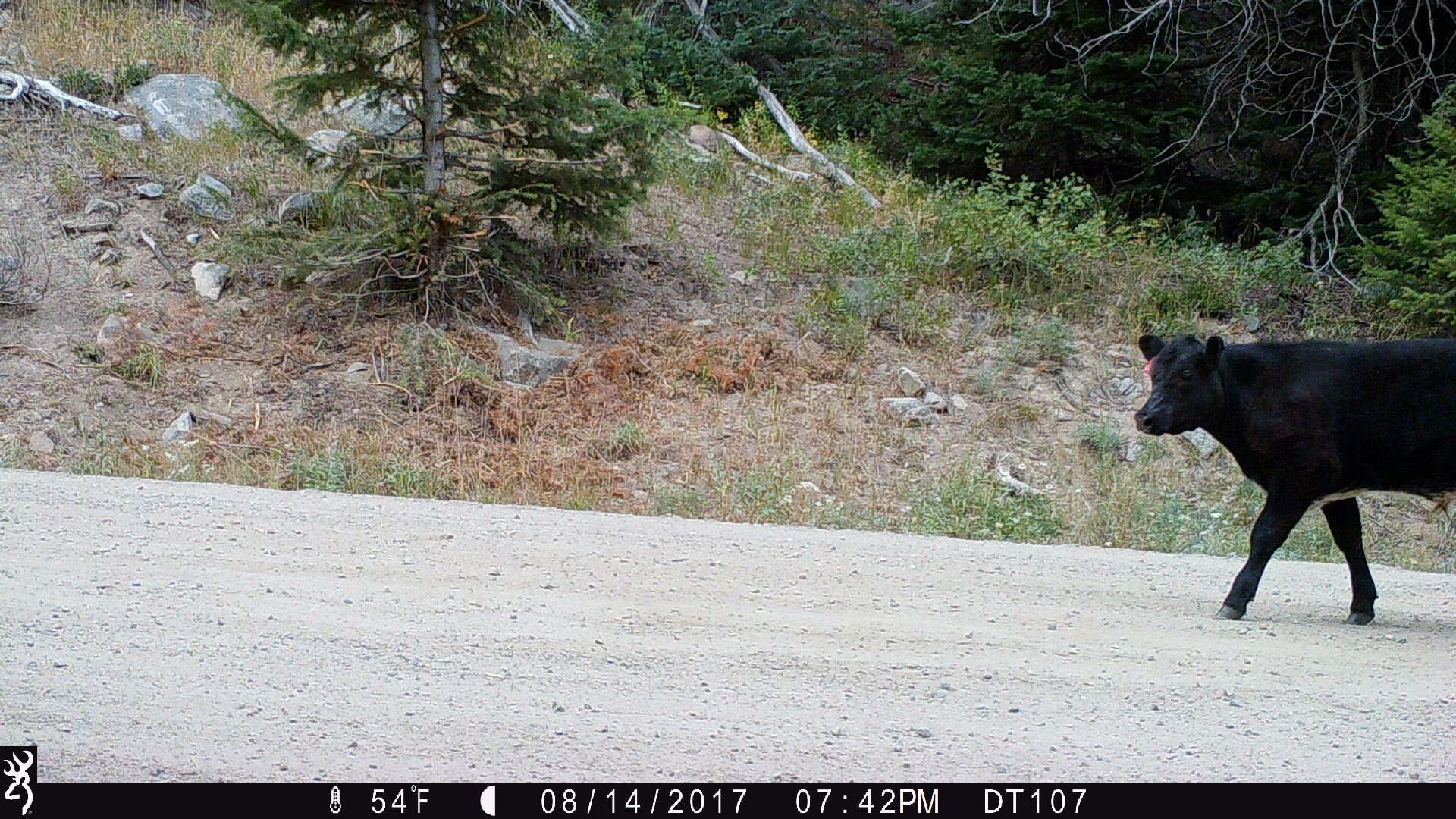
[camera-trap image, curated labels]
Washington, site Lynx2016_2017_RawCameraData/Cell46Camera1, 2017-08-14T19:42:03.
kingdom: Animalia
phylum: Chordata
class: Mammalia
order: Artiodactyla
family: Bovidae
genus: Bos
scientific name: Bos taurus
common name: domestic cattle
Domestic cattle (Bos taurus). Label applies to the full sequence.